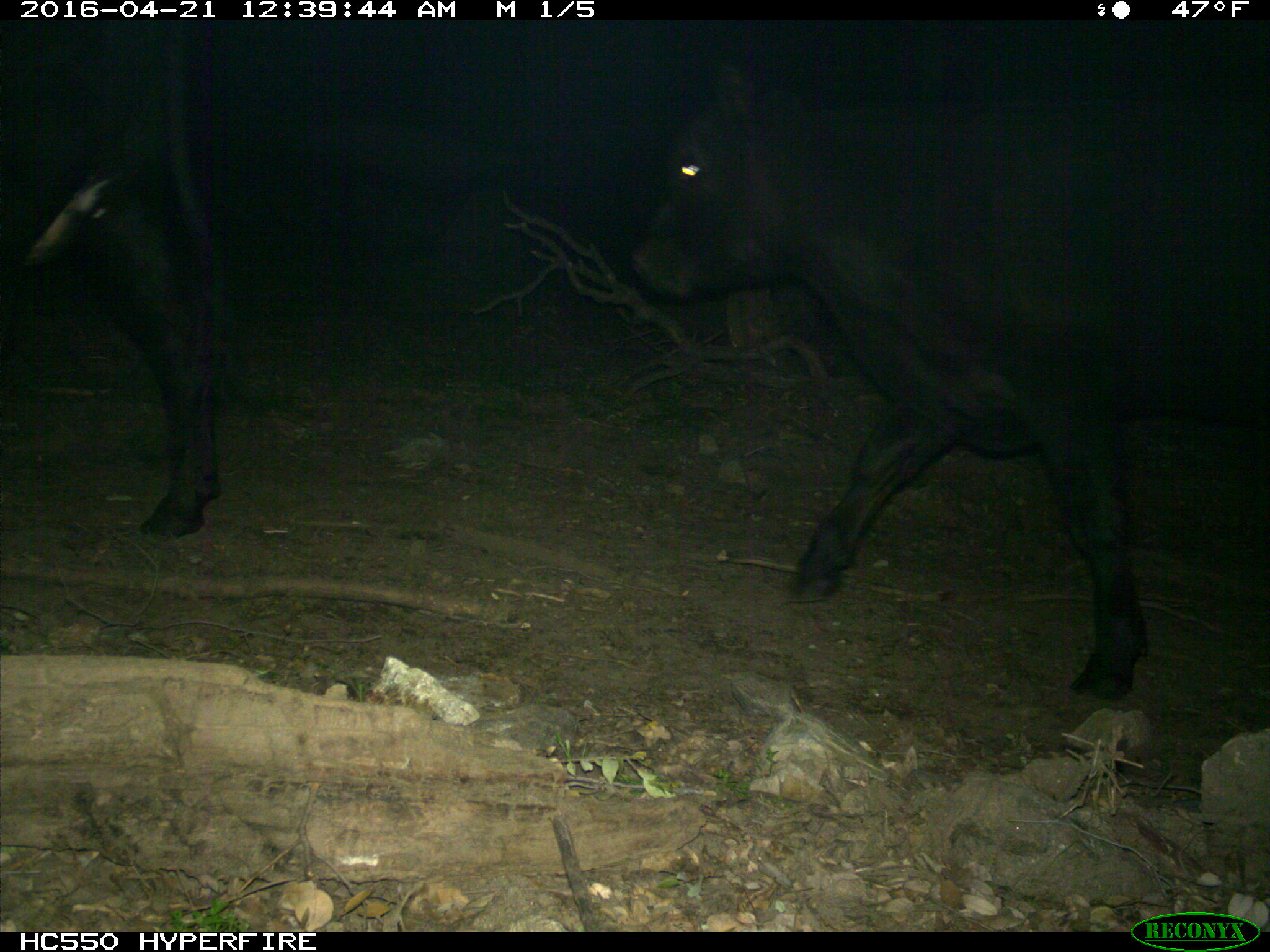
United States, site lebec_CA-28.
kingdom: Animalia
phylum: Chordata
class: Mammalia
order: Artiodactyla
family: Bovidae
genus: Bos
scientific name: Bos taurus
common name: domestic cow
Bos taurus (domestic cow).